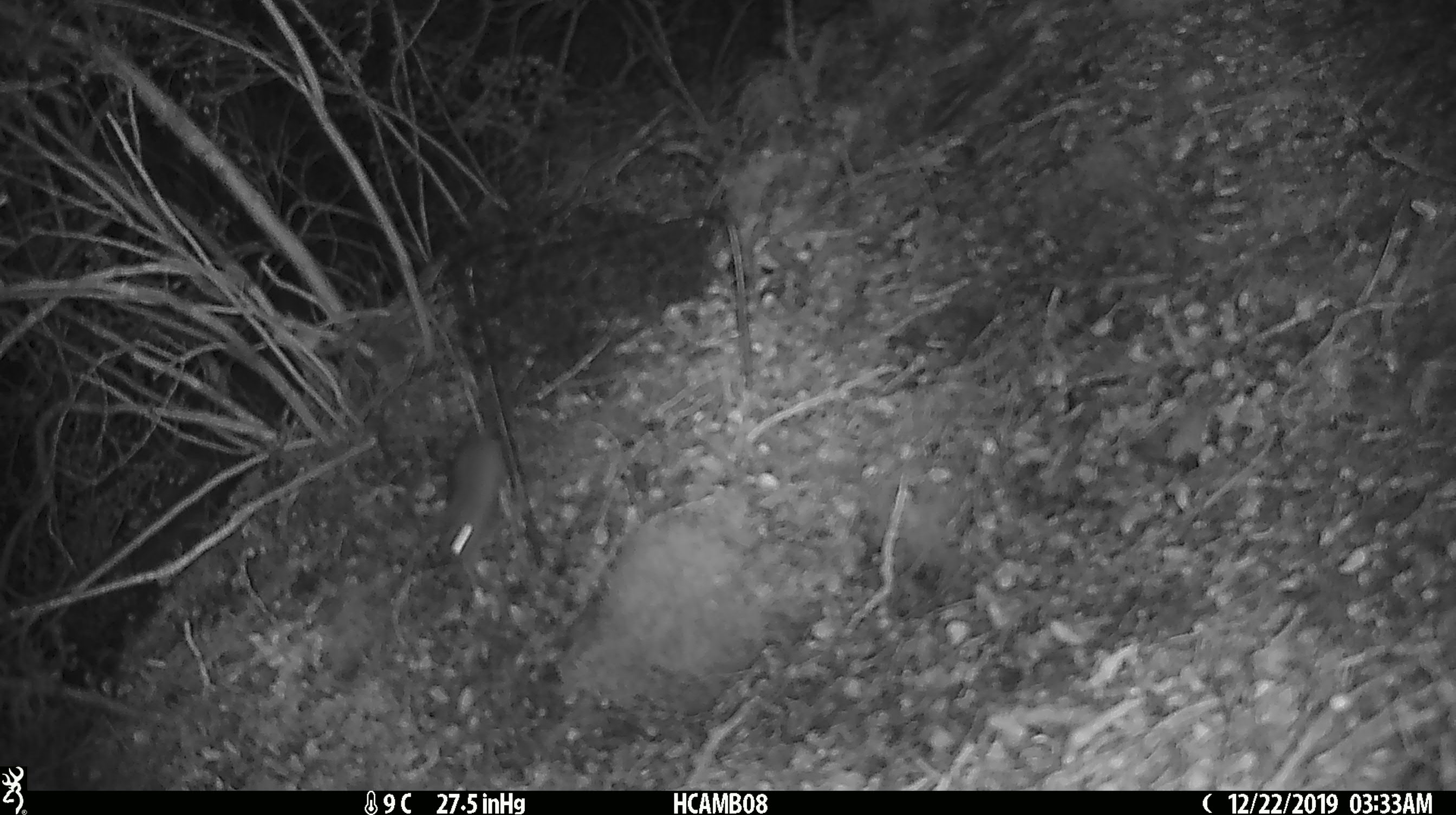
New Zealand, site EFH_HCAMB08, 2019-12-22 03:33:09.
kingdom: Animalia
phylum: Chordata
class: Mammalia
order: Rodentia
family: Muridae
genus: Mus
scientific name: Mus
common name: mouse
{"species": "mouse (Mus)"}